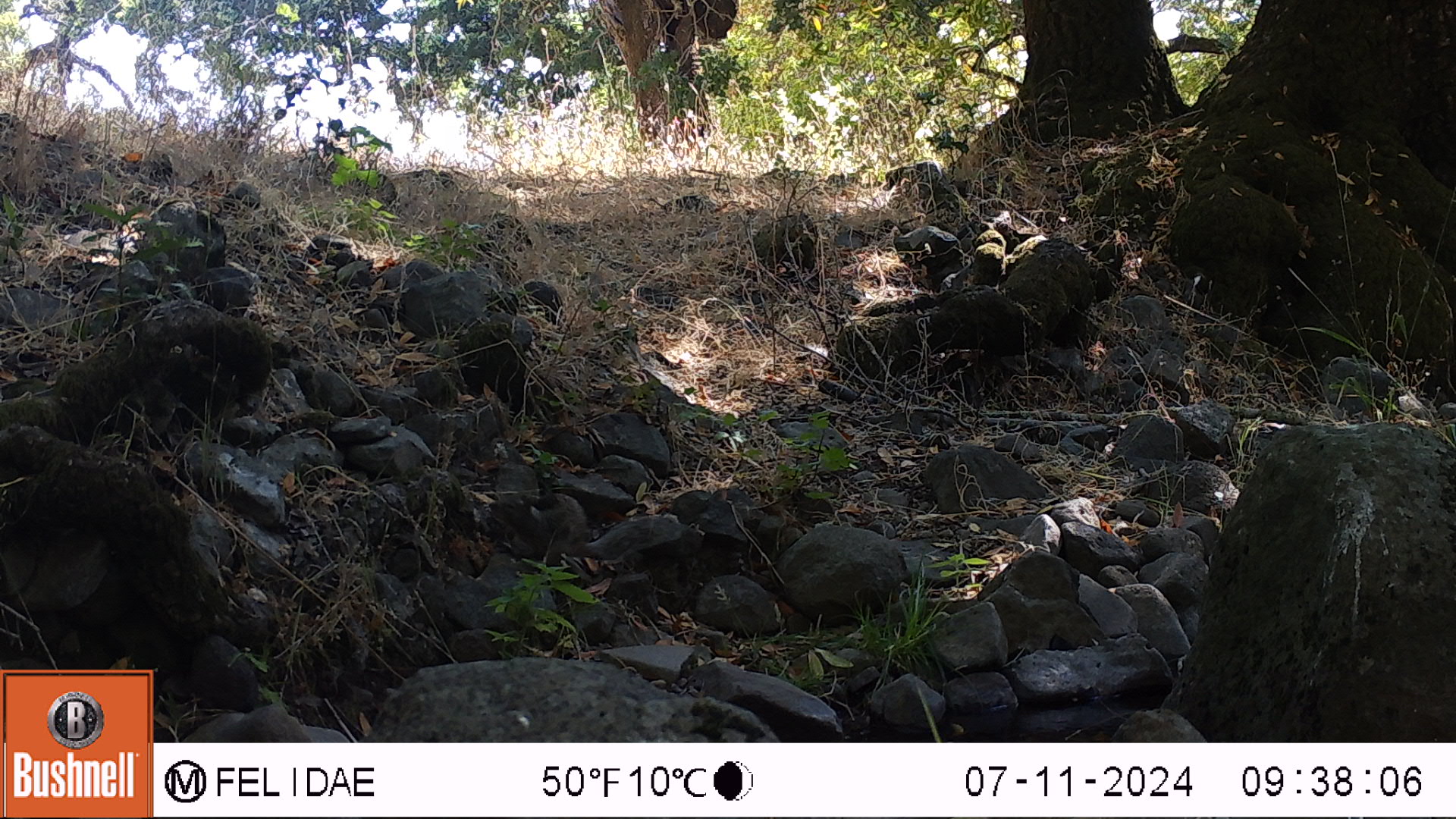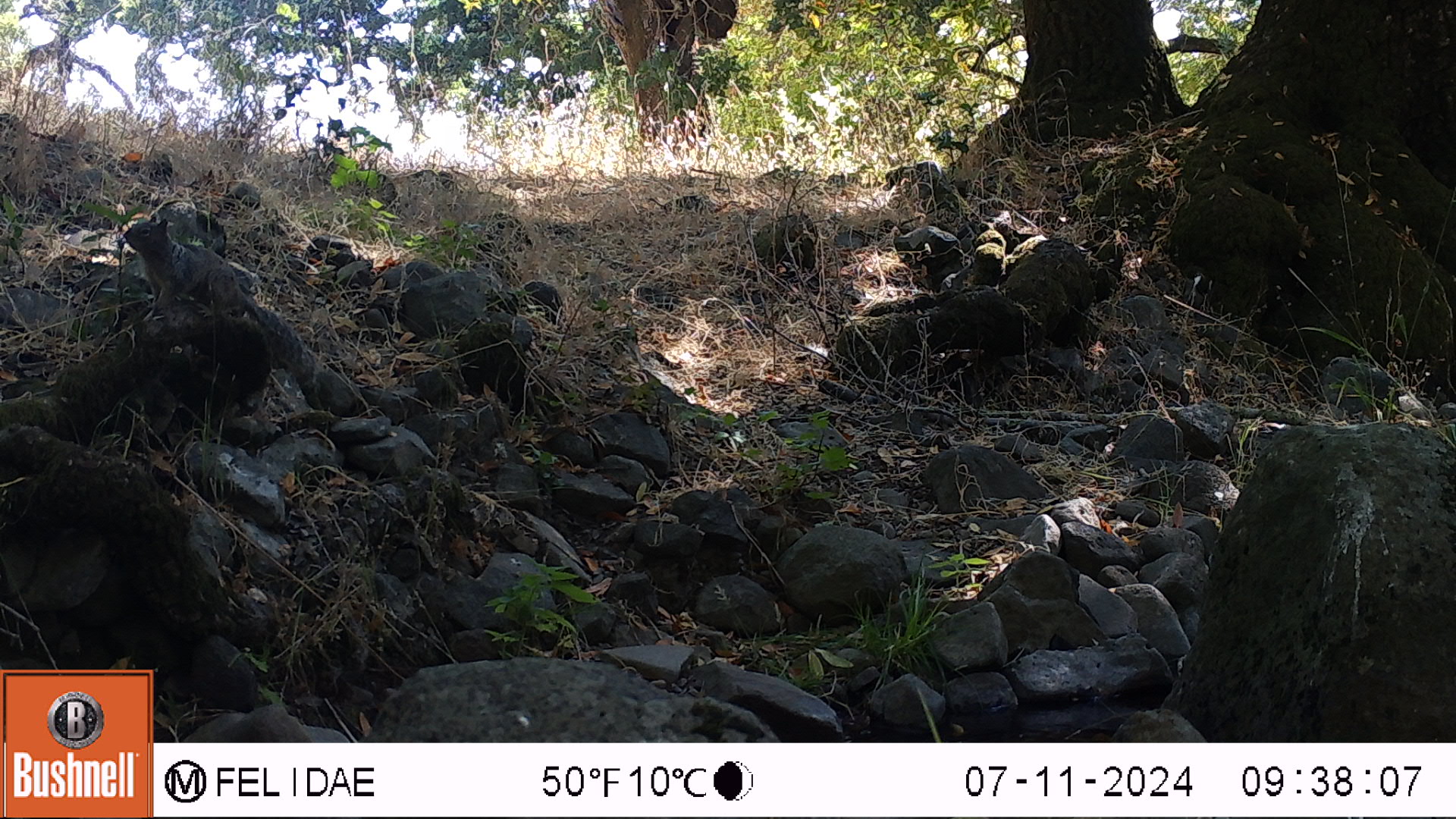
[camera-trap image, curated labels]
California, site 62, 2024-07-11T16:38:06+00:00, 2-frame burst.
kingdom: Animalia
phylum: Chordata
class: Mammalia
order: Rodentia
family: Sciuridae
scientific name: Sciuridae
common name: squirrel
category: unknown squirrel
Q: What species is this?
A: Unknown squirrel (squirrel) (Sciuridae).